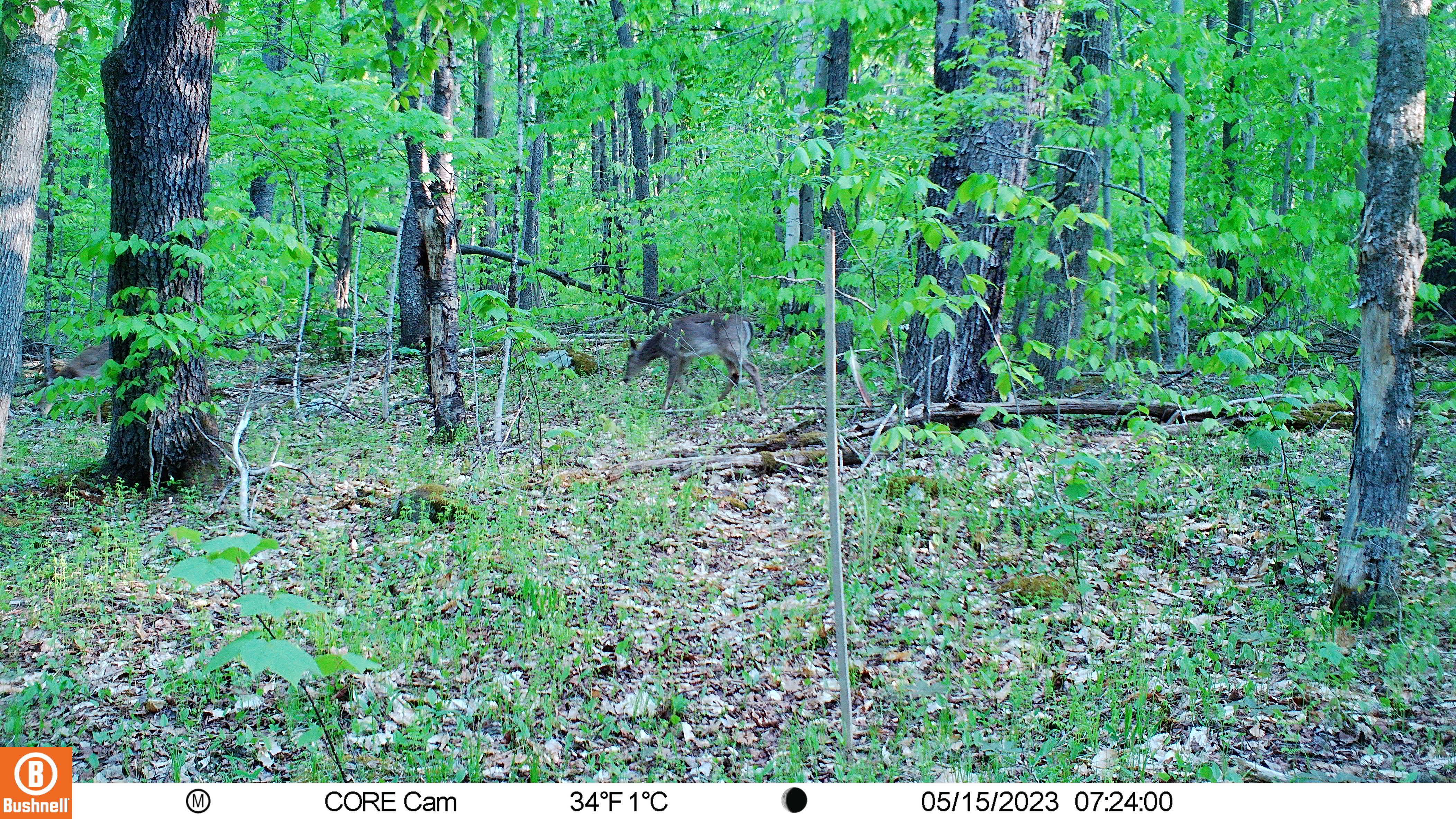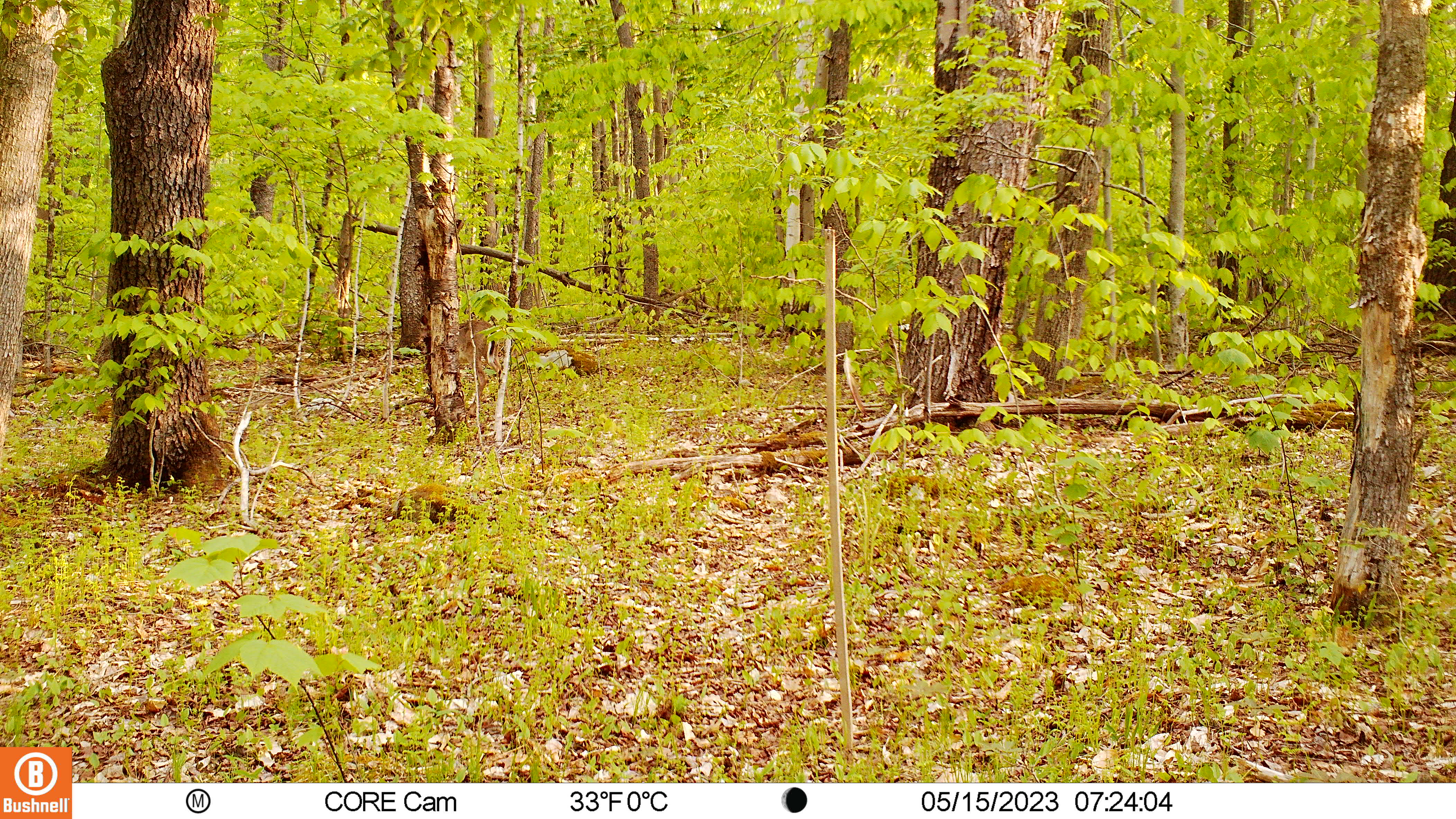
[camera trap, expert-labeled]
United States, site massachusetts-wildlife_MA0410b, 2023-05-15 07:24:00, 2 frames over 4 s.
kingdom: Animalia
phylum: Chordata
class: Mammalia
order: Artiodactyla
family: Cervidae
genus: Odocoileus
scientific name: Odocoileus virginianus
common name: white-tailed deer